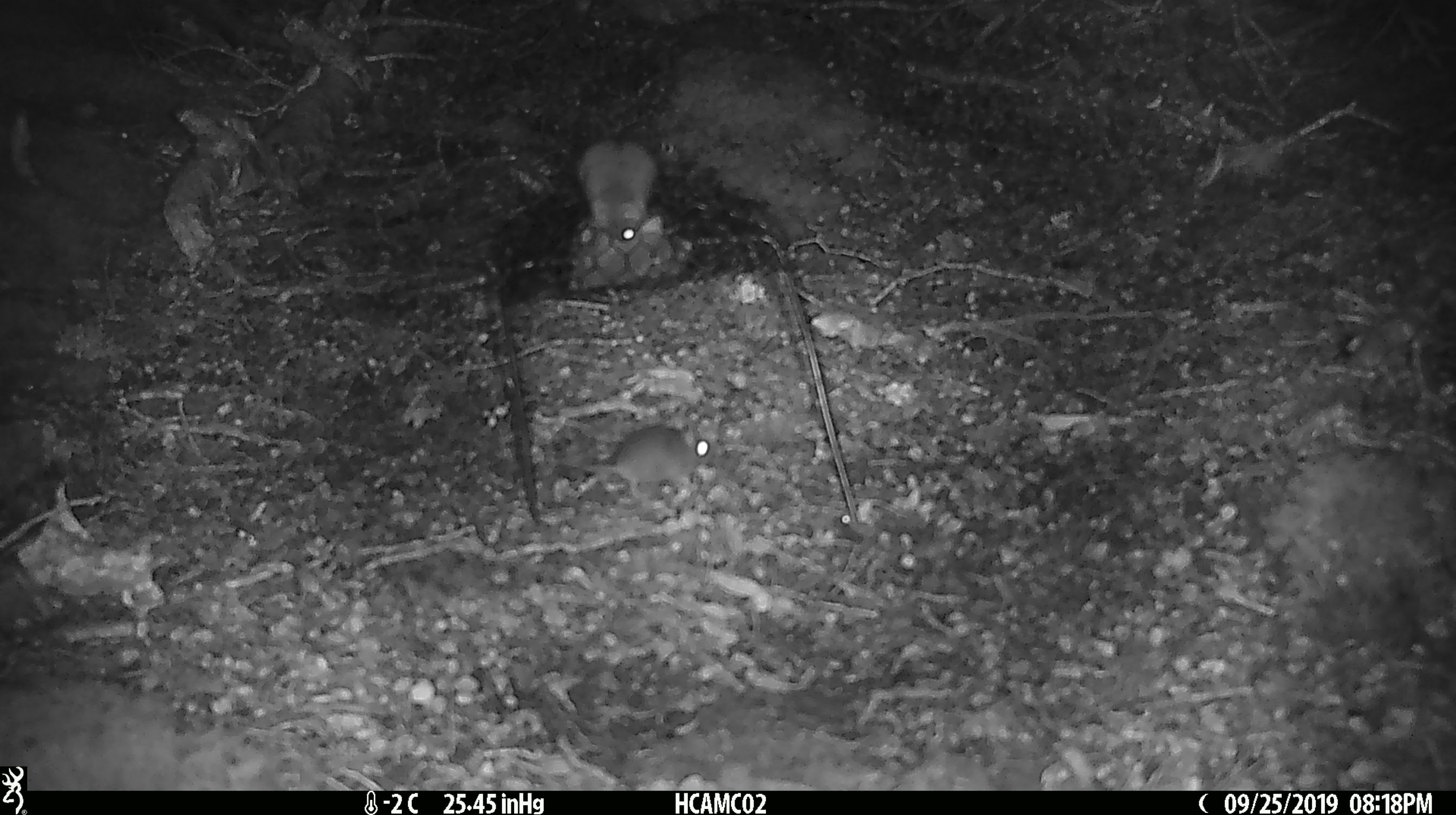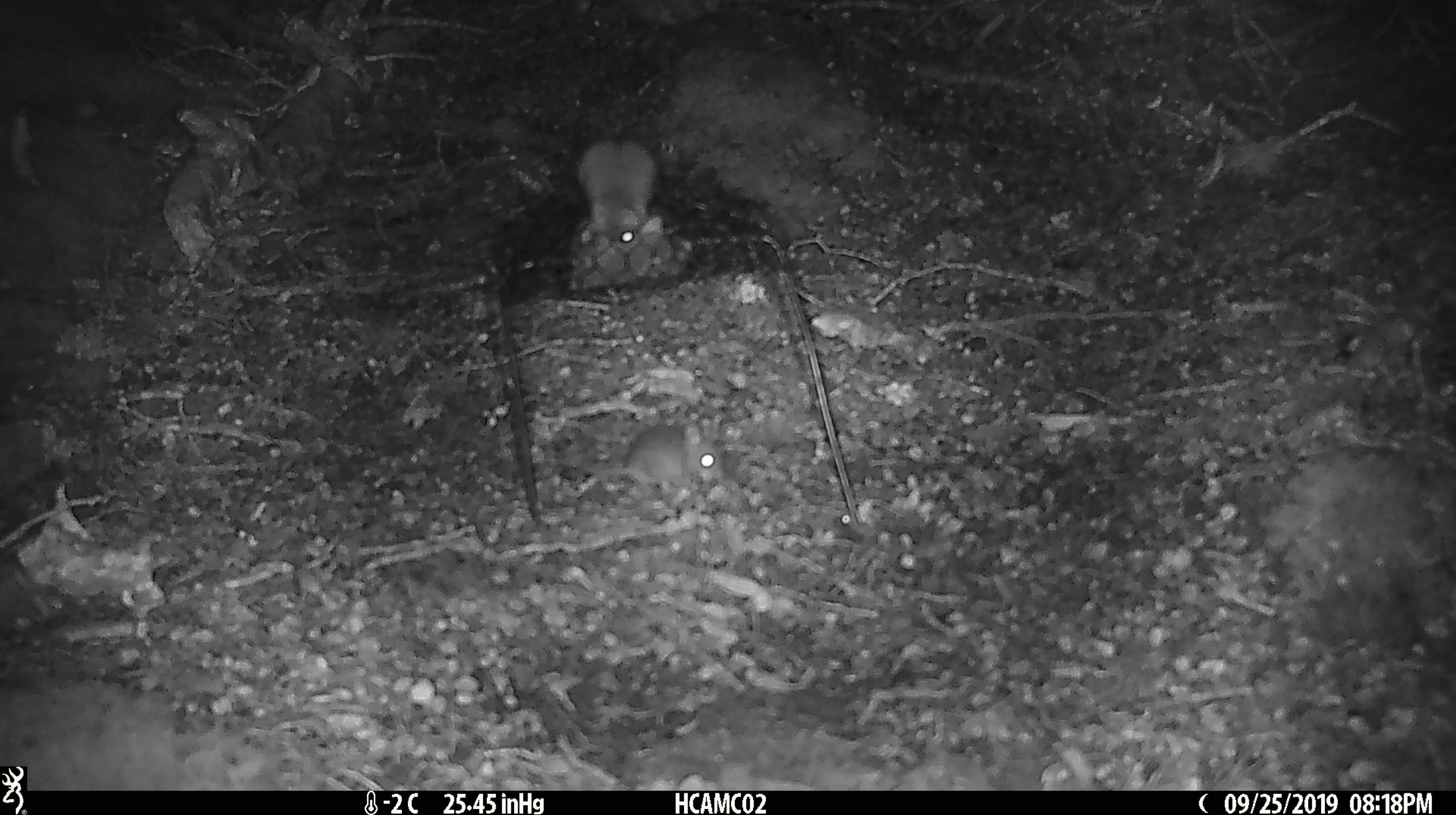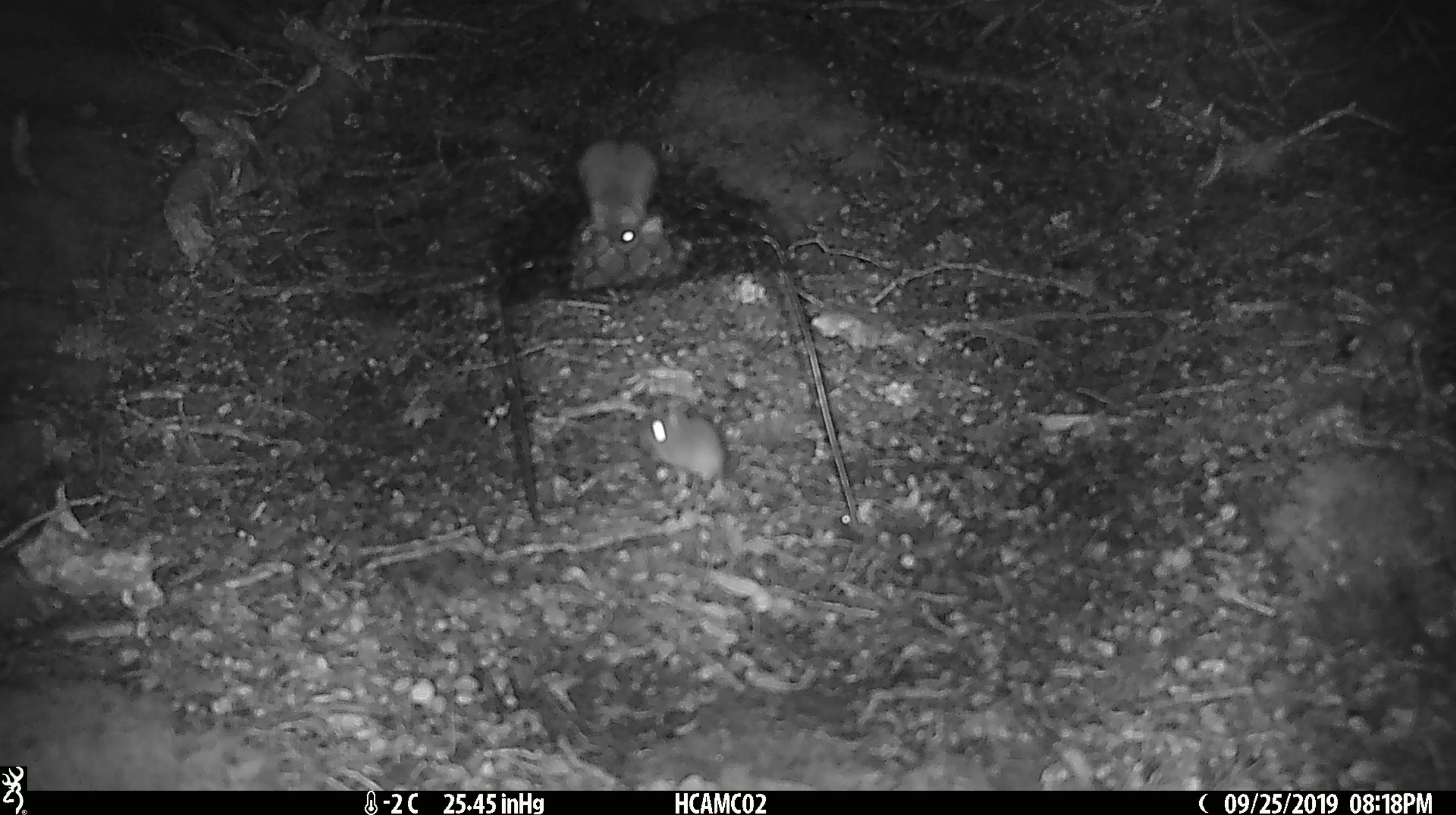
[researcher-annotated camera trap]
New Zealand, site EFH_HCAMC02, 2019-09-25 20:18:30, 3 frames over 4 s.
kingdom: Animalia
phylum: Chordata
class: Mammalia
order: Rodentia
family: Muridae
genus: Mus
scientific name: Mus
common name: mouse